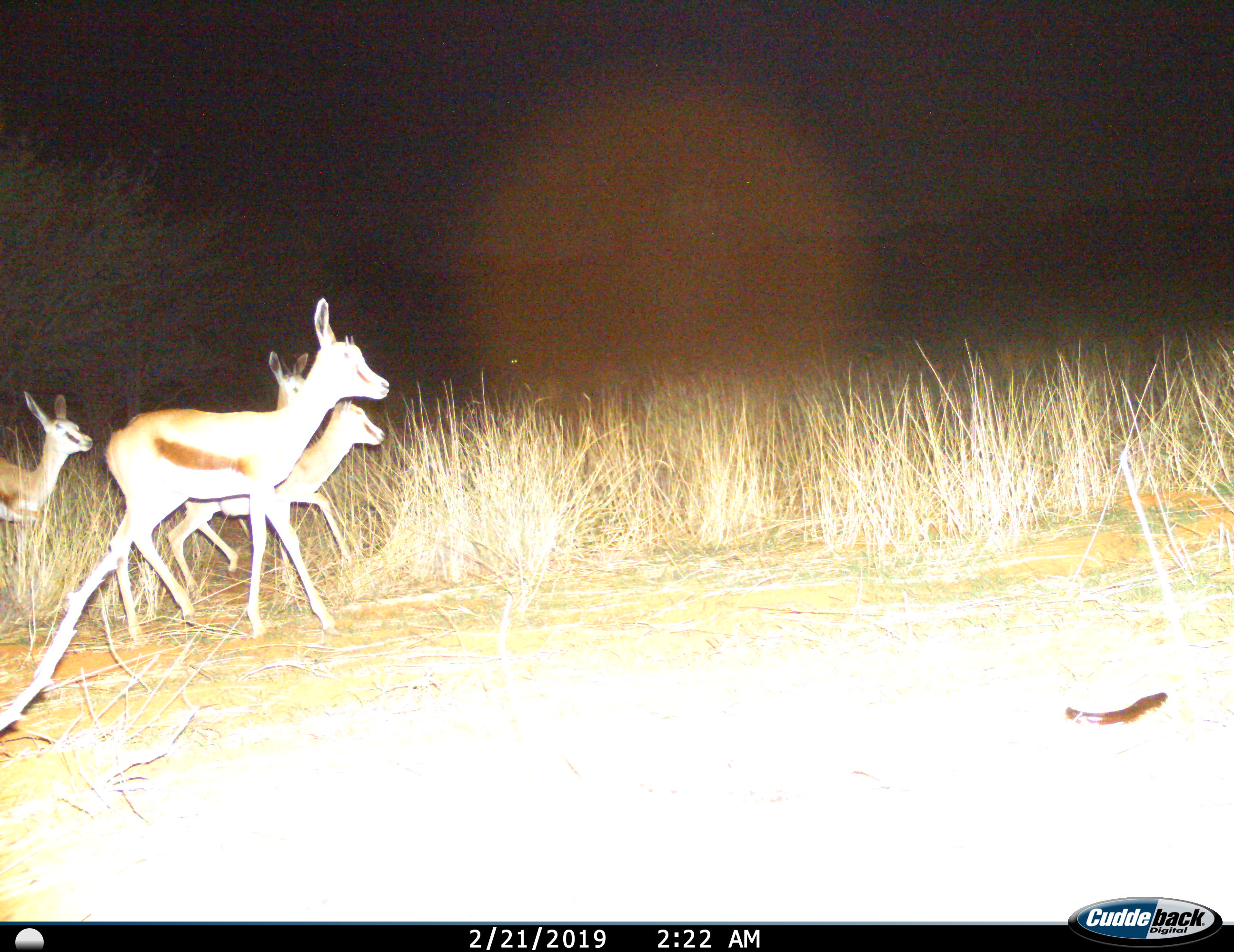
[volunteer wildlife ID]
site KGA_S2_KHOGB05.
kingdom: Animalia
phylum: Chordata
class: Mammalia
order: Artiodactyla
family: Bovidae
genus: Antidorcas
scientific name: Antidorcas marsupialis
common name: springbok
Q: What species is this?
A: Springbok (Antidorcas marsupialis).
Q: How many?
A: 4.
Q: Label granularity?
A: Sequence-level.